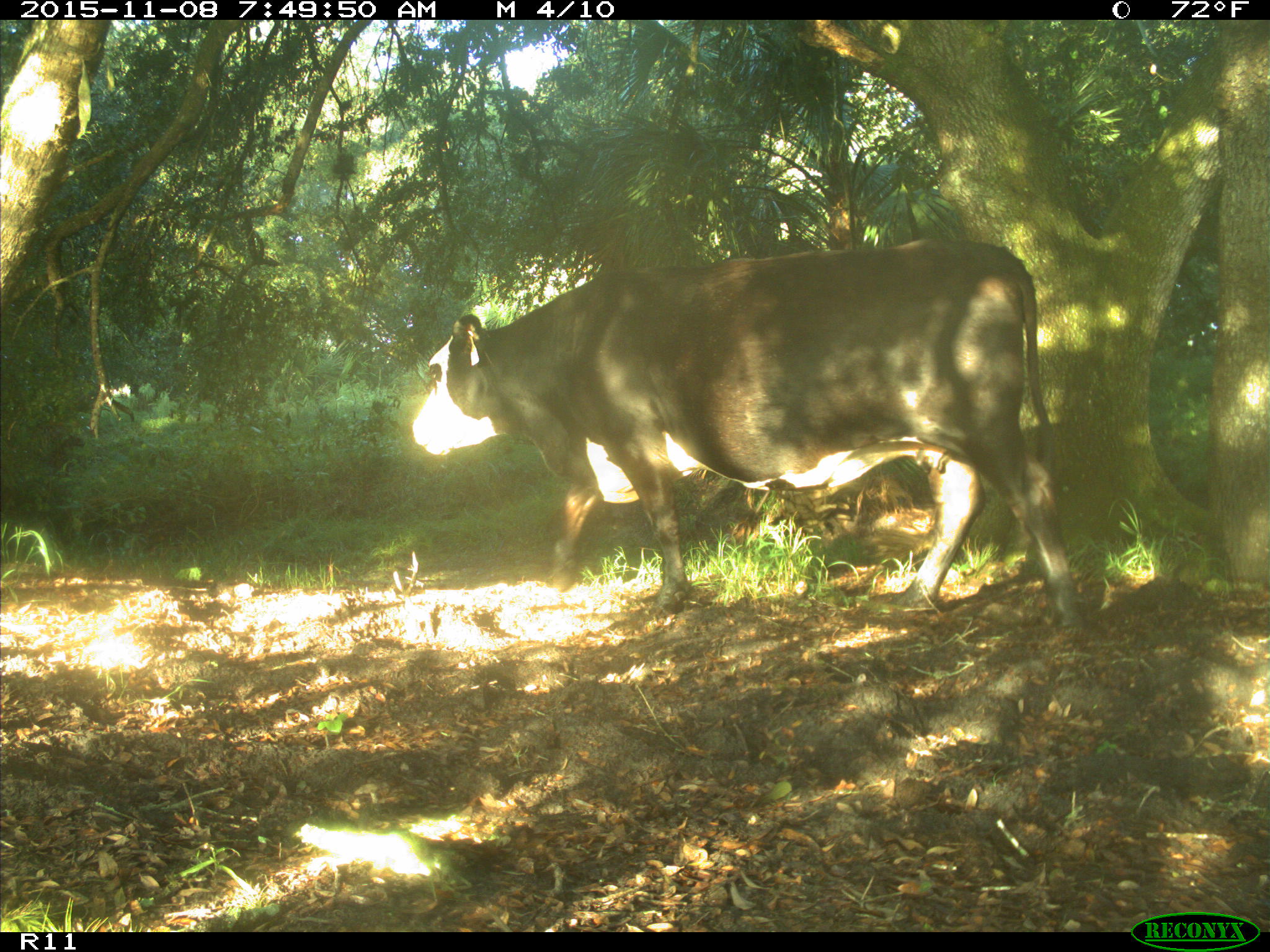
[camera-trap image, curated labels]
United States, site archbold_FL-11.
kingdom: Animalia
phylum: Chordata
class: Mammalia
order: Artiodactyla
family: Bovidae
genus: Bos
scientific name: Bos taurus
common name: domestic cow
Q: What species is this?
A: Bos taurus (domestic cow).